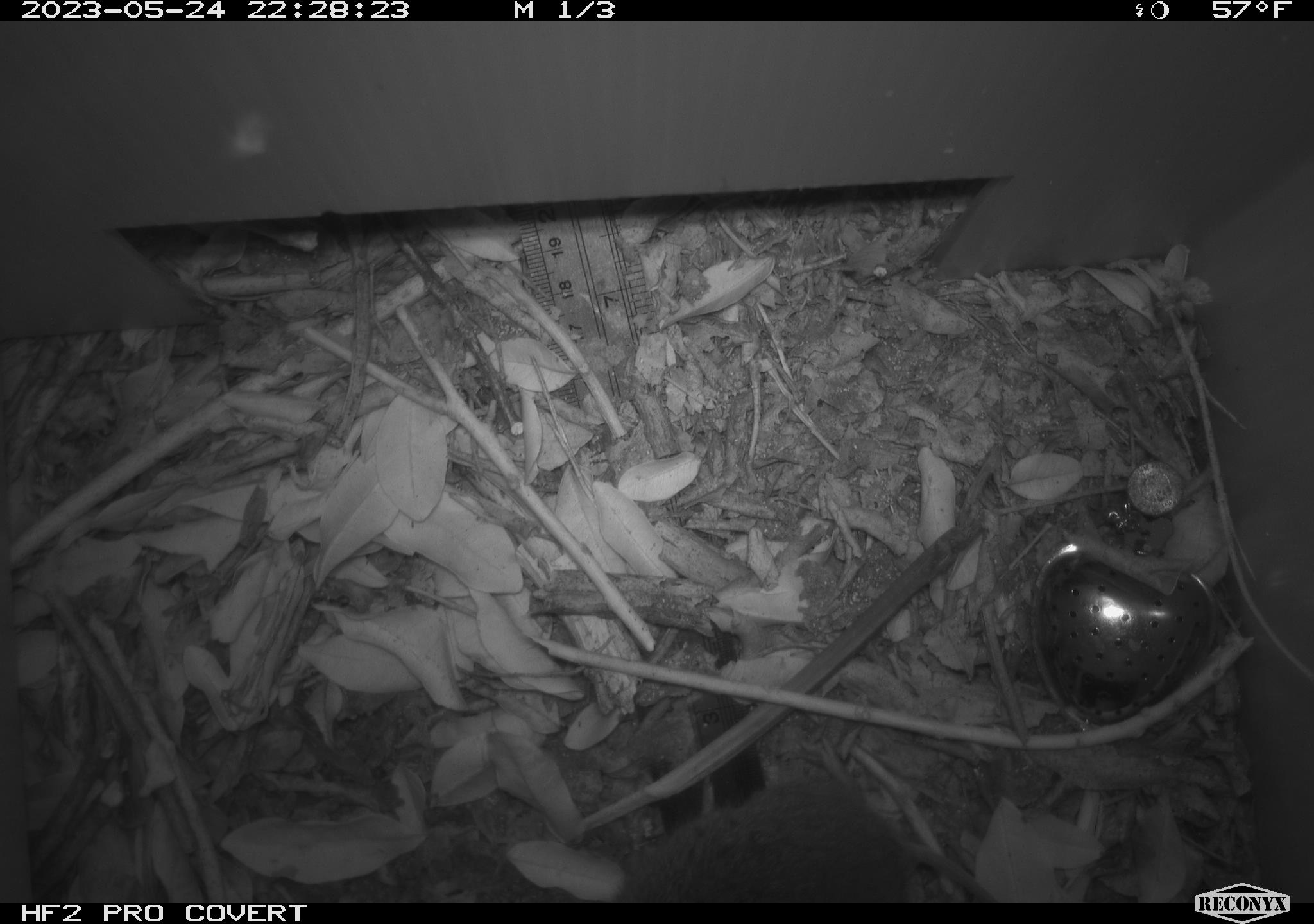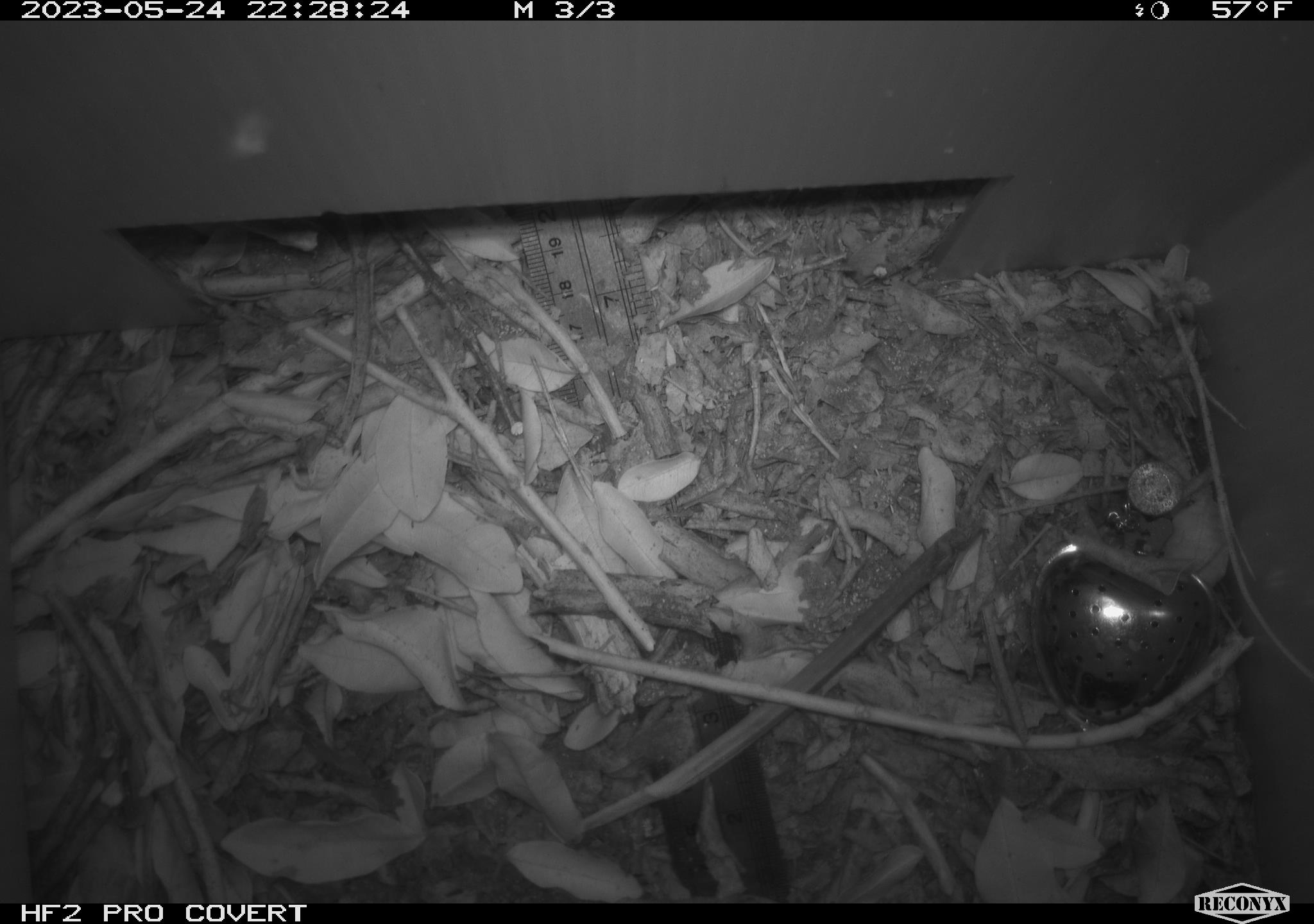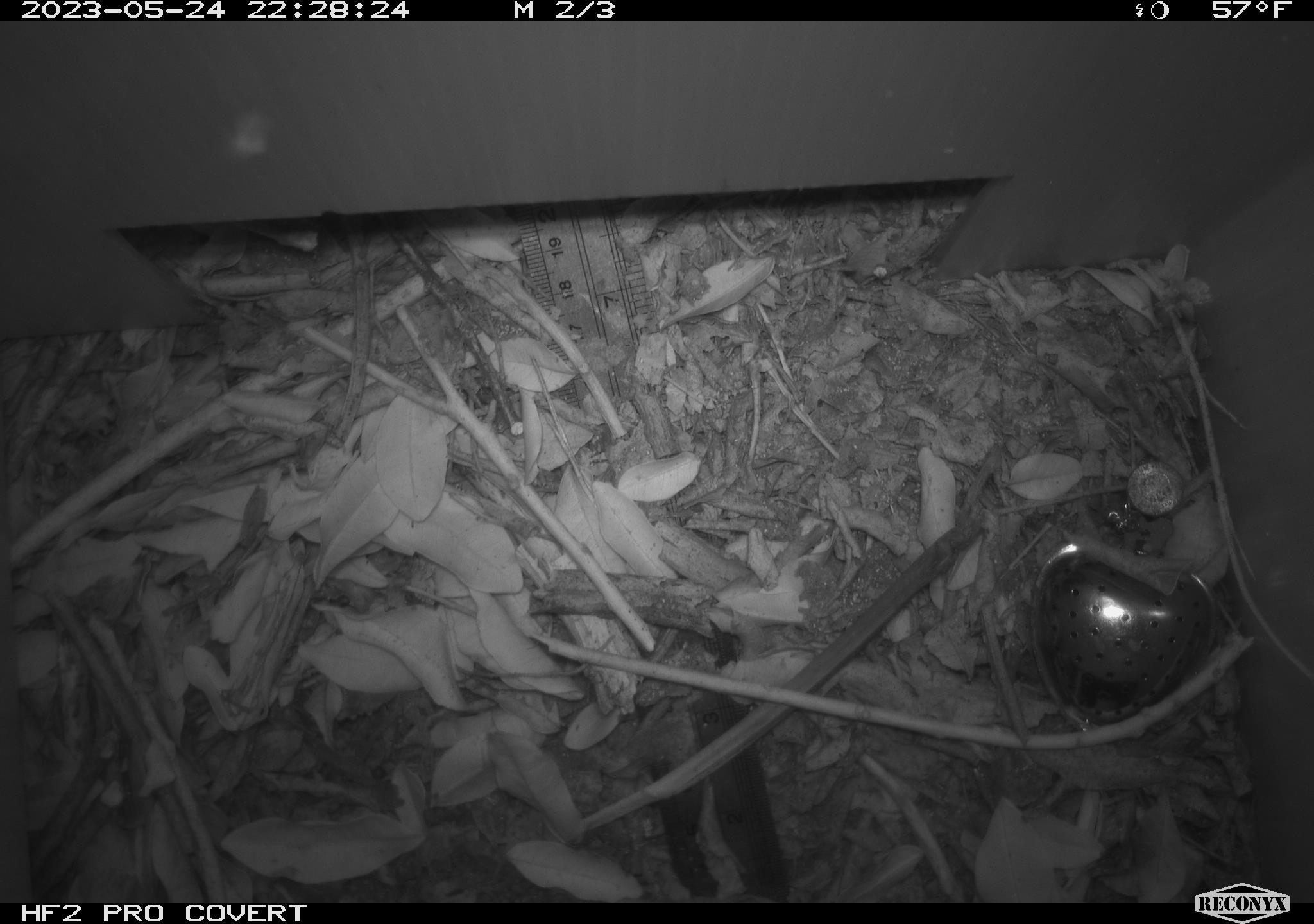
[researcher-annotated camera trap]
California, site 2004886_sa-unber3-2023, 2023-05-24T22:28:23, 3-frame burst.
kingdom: Animalia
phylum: Chordata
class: Mammalia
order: Rodentia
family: Cricetidae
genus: Microtus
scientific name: Microtus californicus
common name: california vole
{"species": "california vole (Microtus californicus)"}